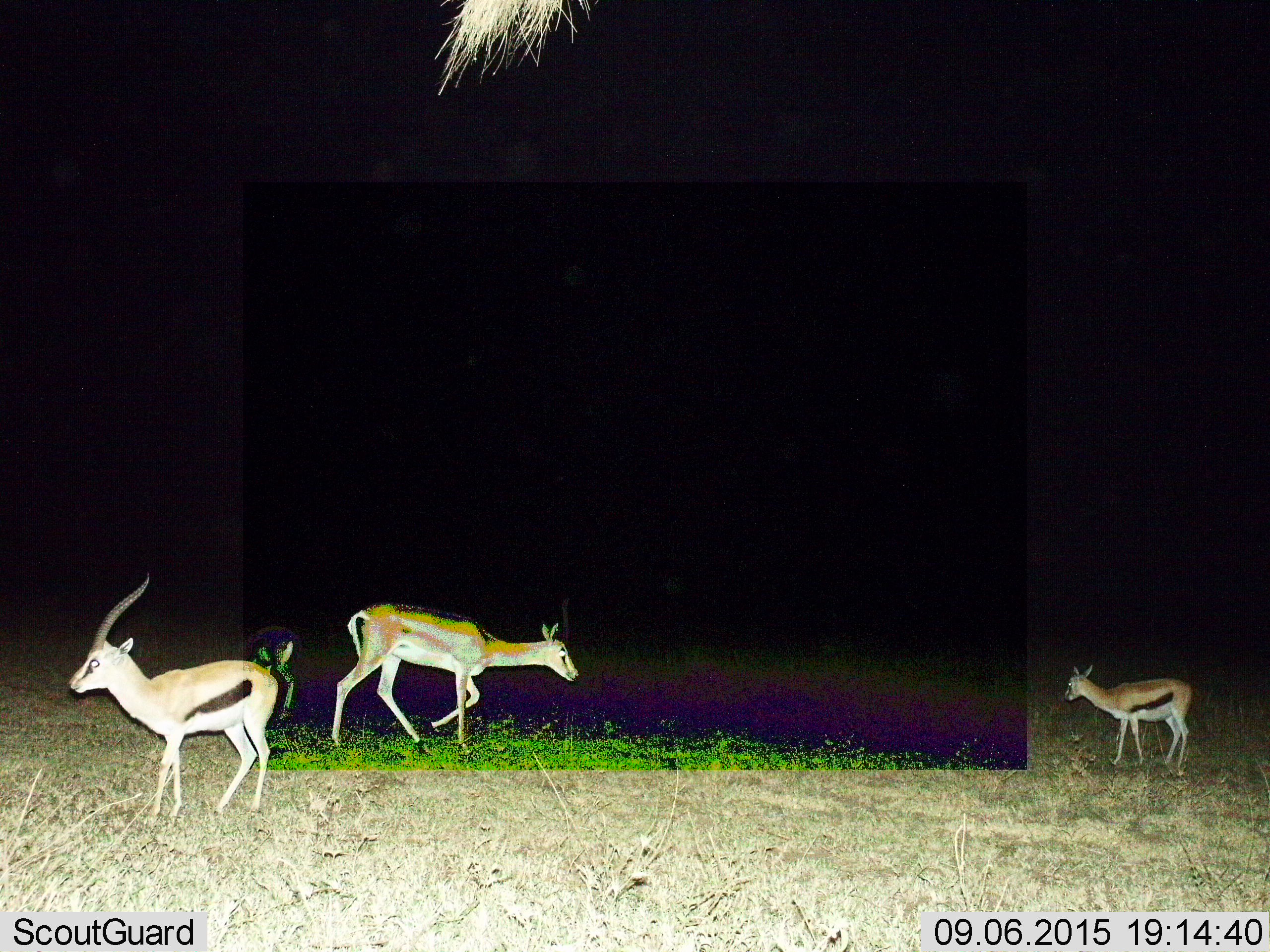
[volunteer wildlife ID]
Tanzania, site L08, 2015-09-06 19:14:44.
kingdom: Animalia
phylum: Chordata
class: Mammalia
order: Artiodactyla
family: Bovidae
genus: Eudorcas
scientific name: Eudorcas thomsonii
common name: thomson's gazelle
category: gazellethomsons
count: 3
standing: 62%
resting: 0%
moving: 75%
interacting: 0%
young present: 50%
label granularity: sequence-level